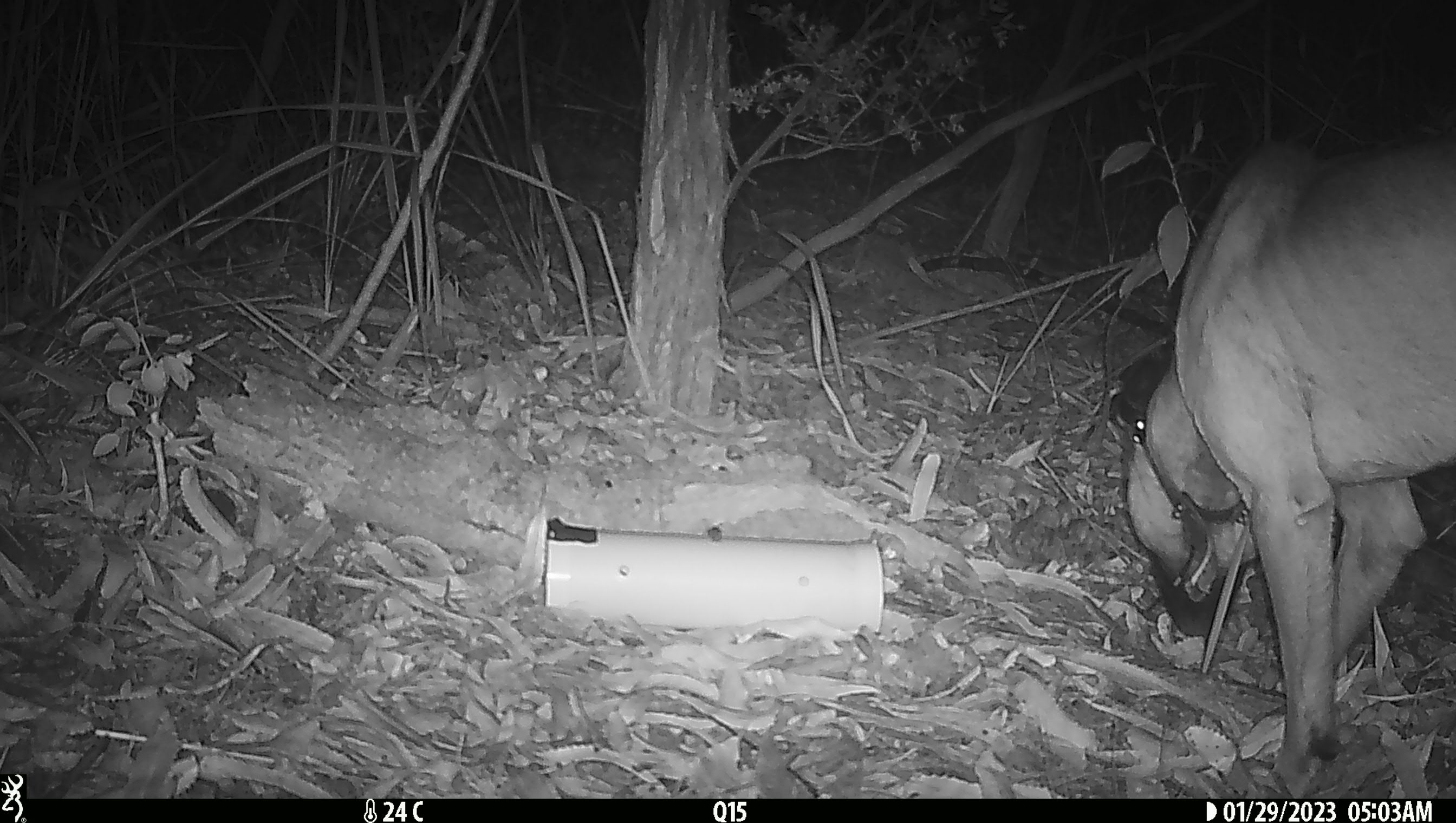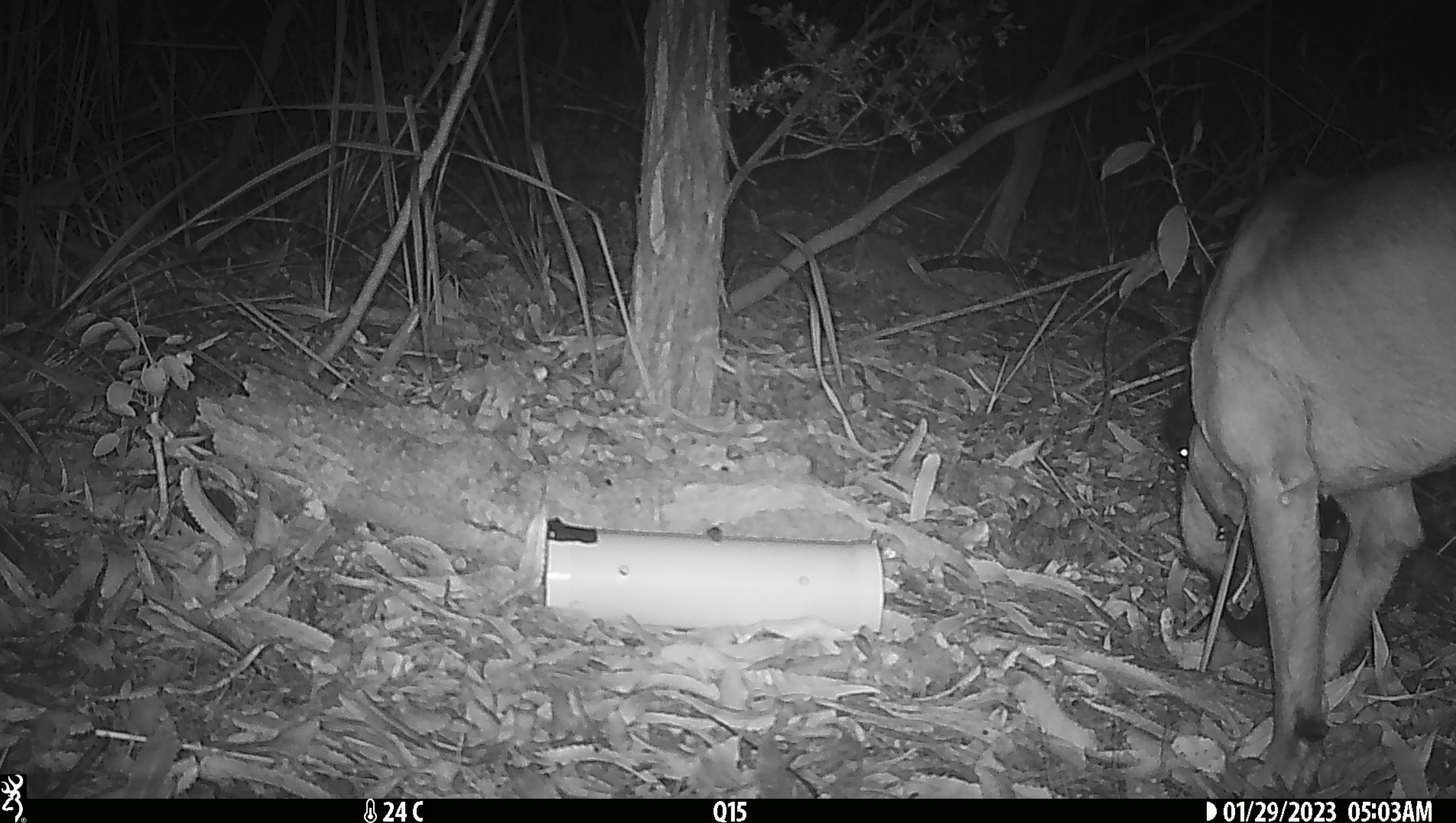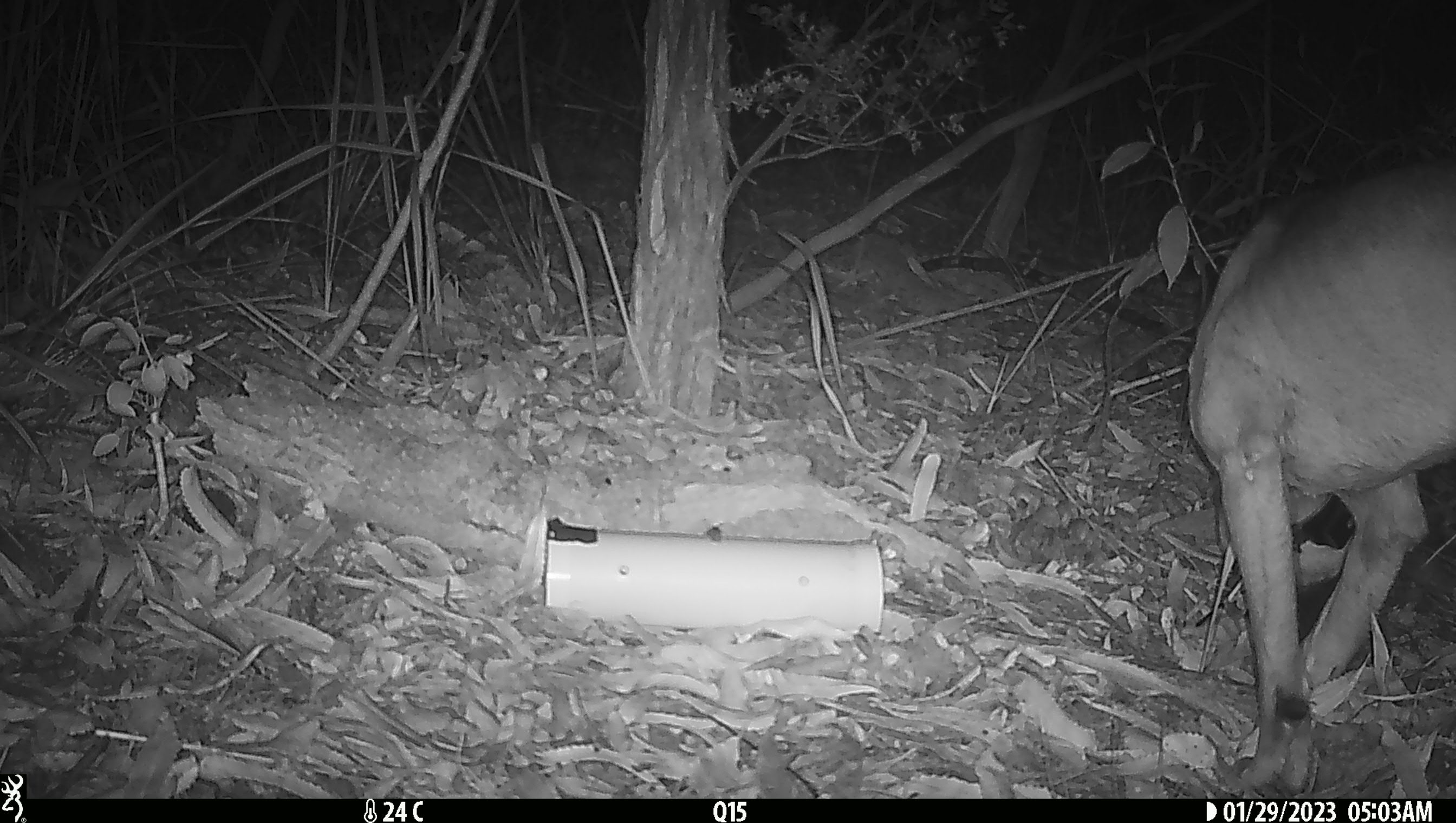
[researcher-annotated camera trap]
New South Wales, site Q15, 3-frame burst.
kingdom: Animalia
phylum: Chordata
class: Mammalia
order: Carnivora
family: Canidae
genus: Canis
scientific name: Canis familiaris dingo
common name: dingo